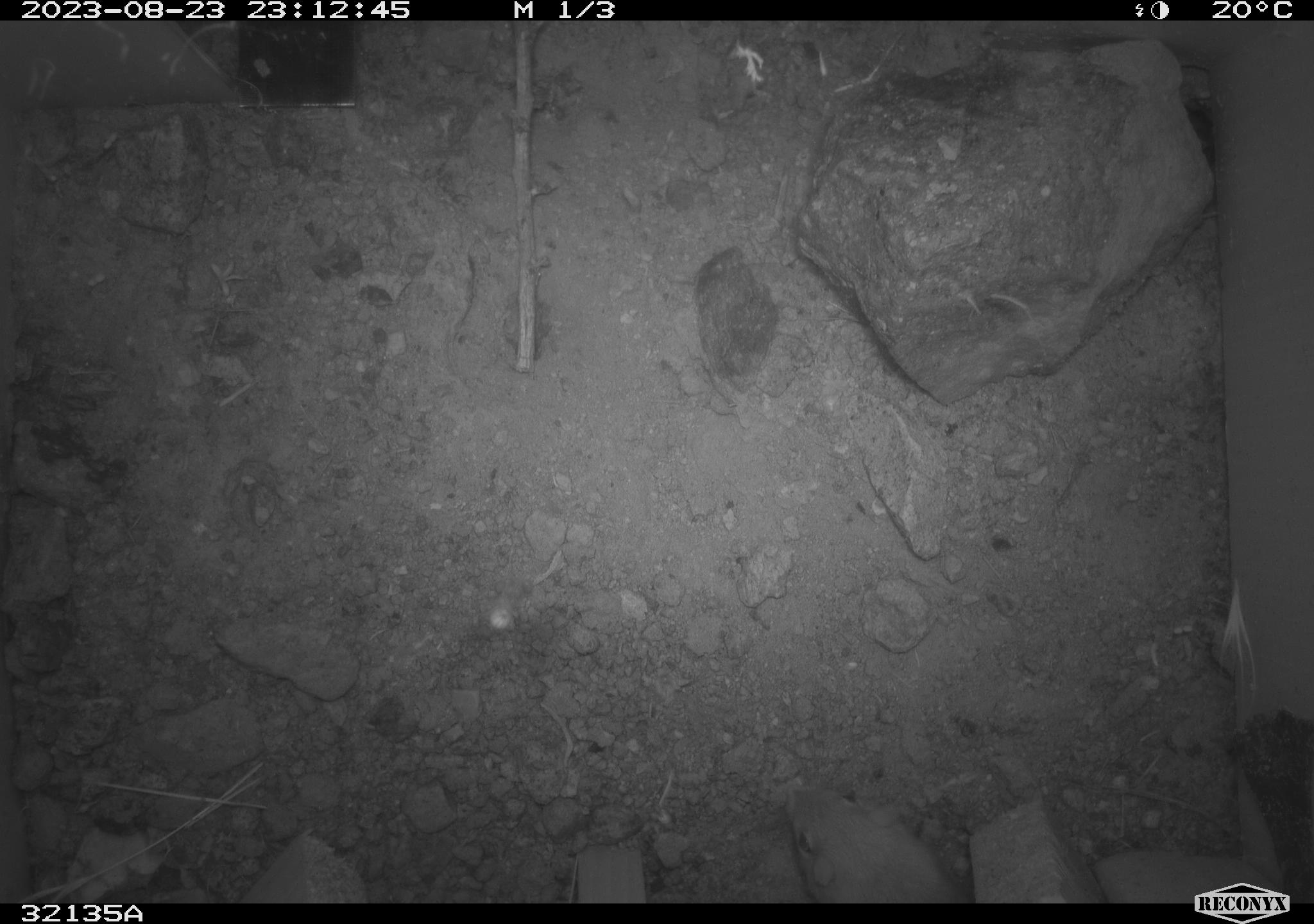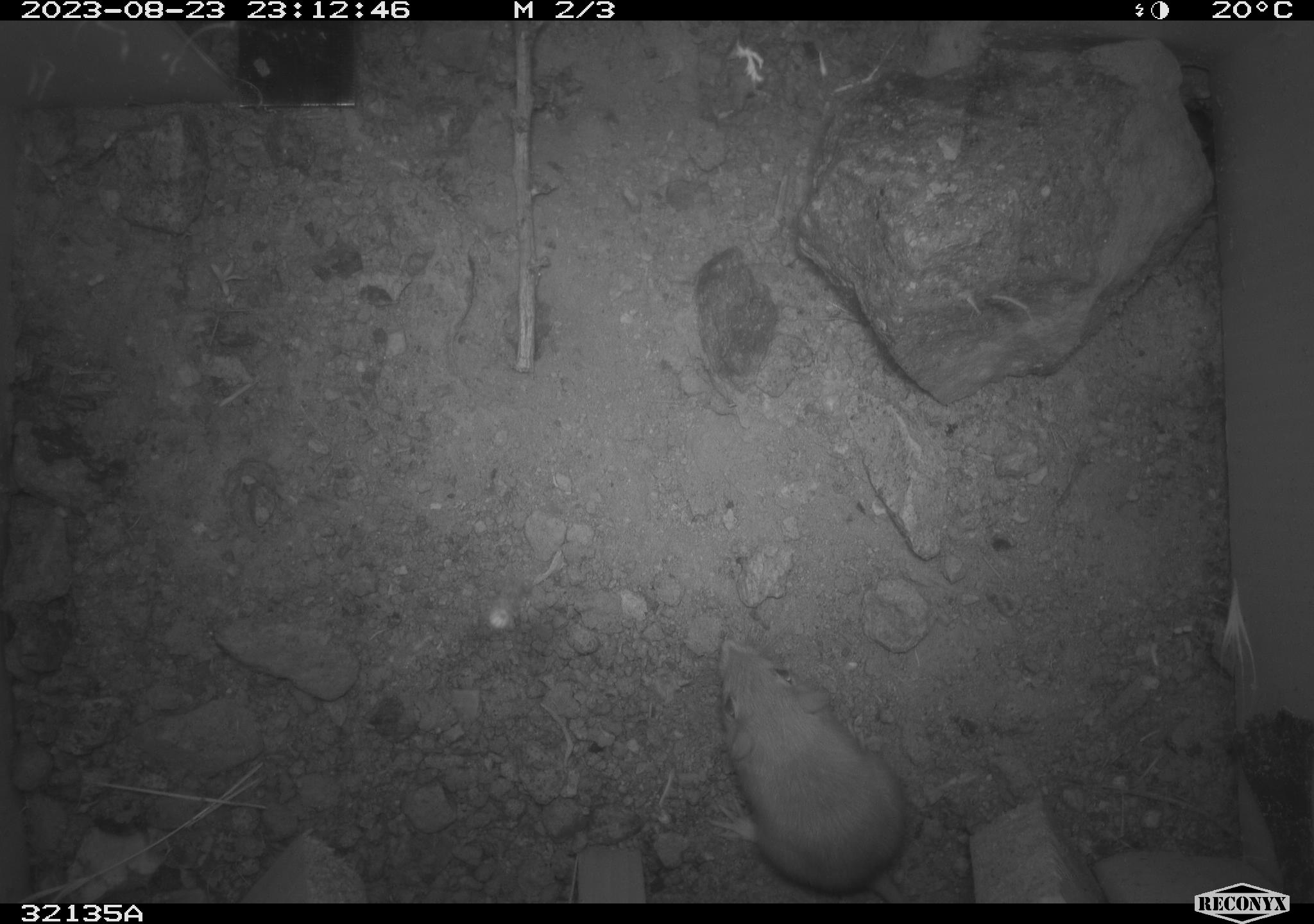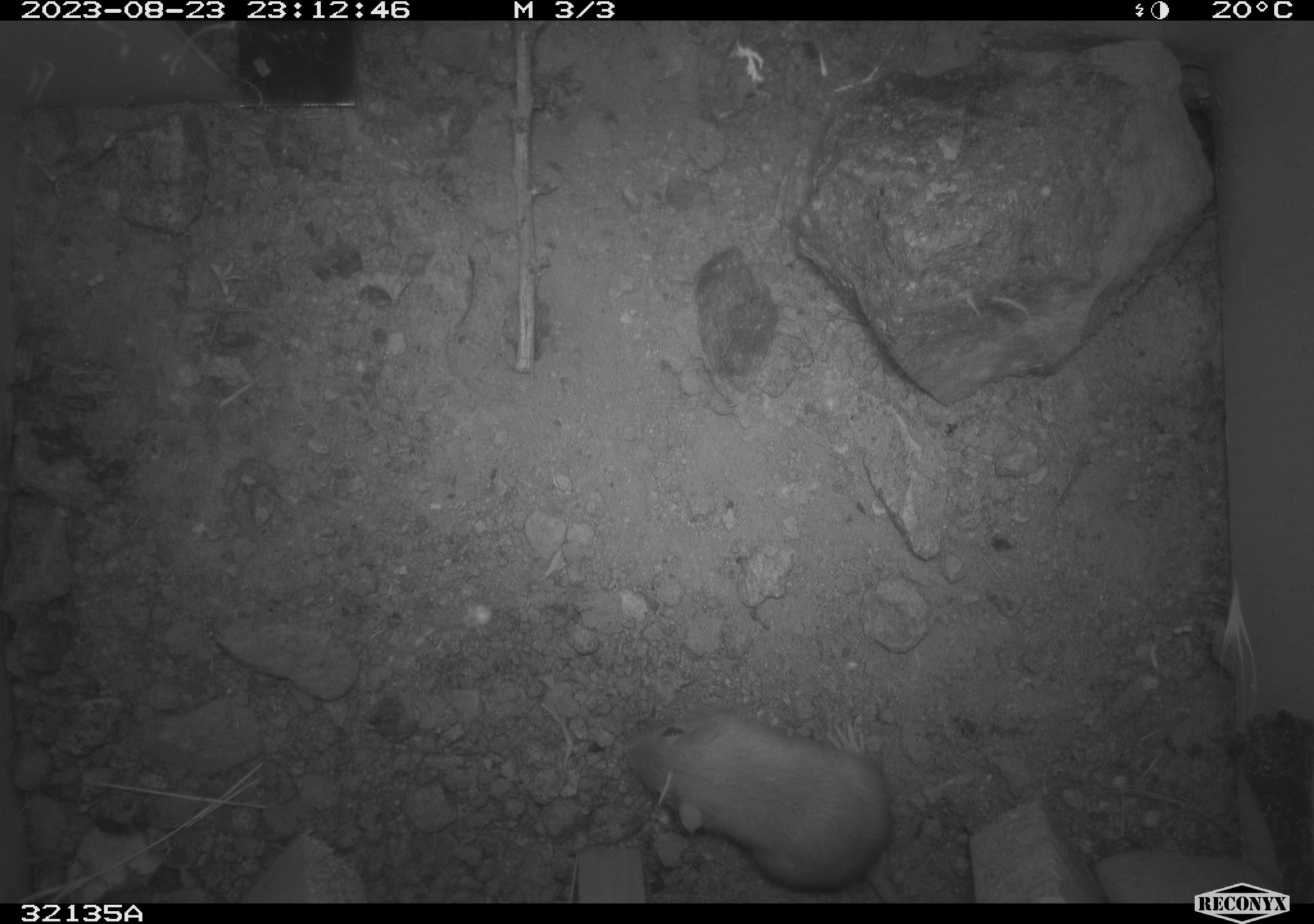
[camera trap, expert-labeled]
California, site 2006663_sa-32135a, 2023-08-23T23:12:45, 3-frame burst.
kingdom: Animalia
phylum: Chordata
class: Mammalia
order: Rodentia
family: Heteromyidae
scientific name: Heteromyidae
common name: kangaroo rats and pocket mice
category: heteromyidae family